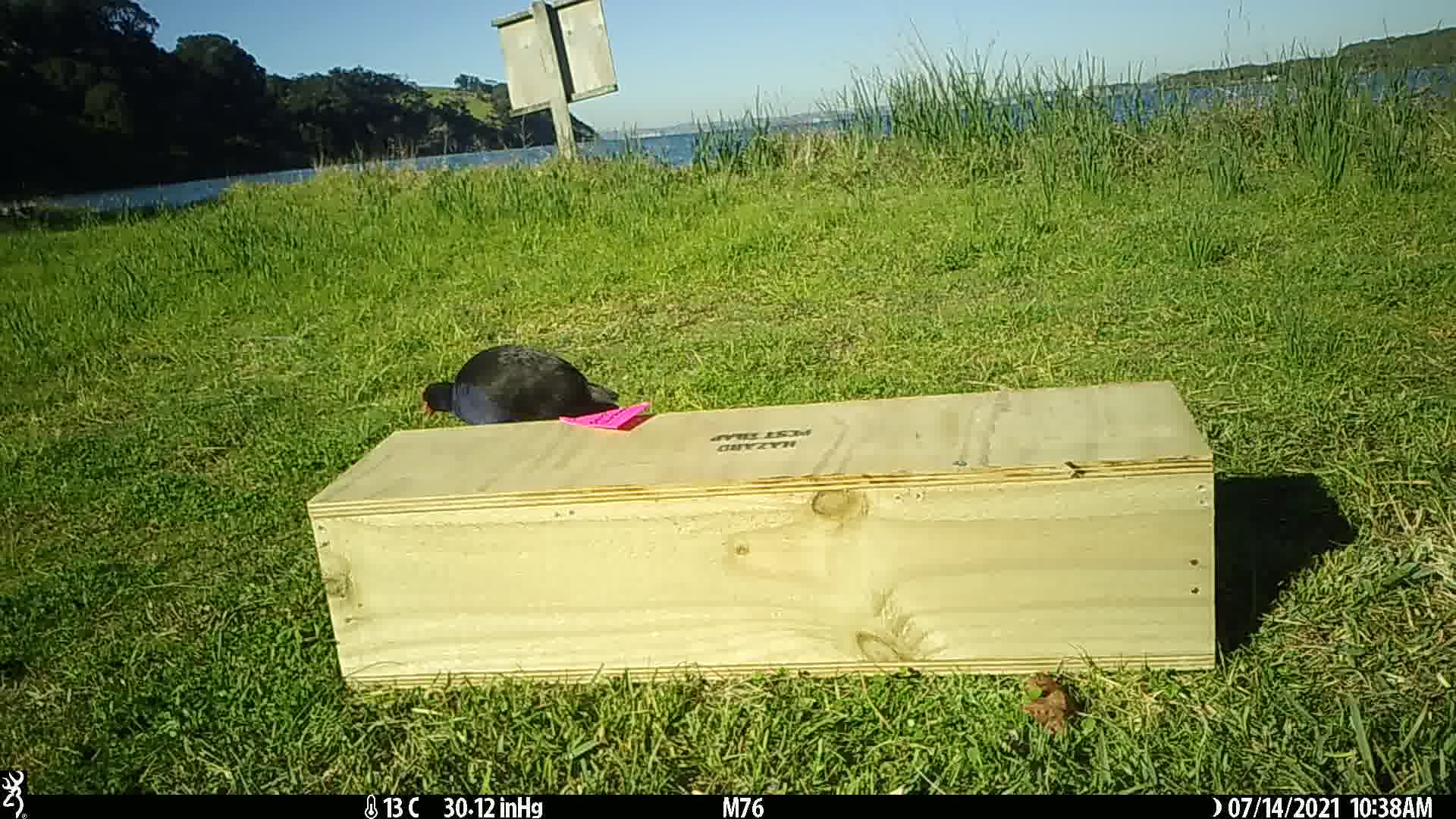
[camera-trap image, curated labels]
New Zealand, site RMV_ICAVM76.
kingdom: Animalia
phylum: Chordata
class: Aves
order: Gruiformes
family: Rallidae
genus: Porphyrio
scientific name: Porphyrio melanotus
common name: australasian swamphen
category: pukeko